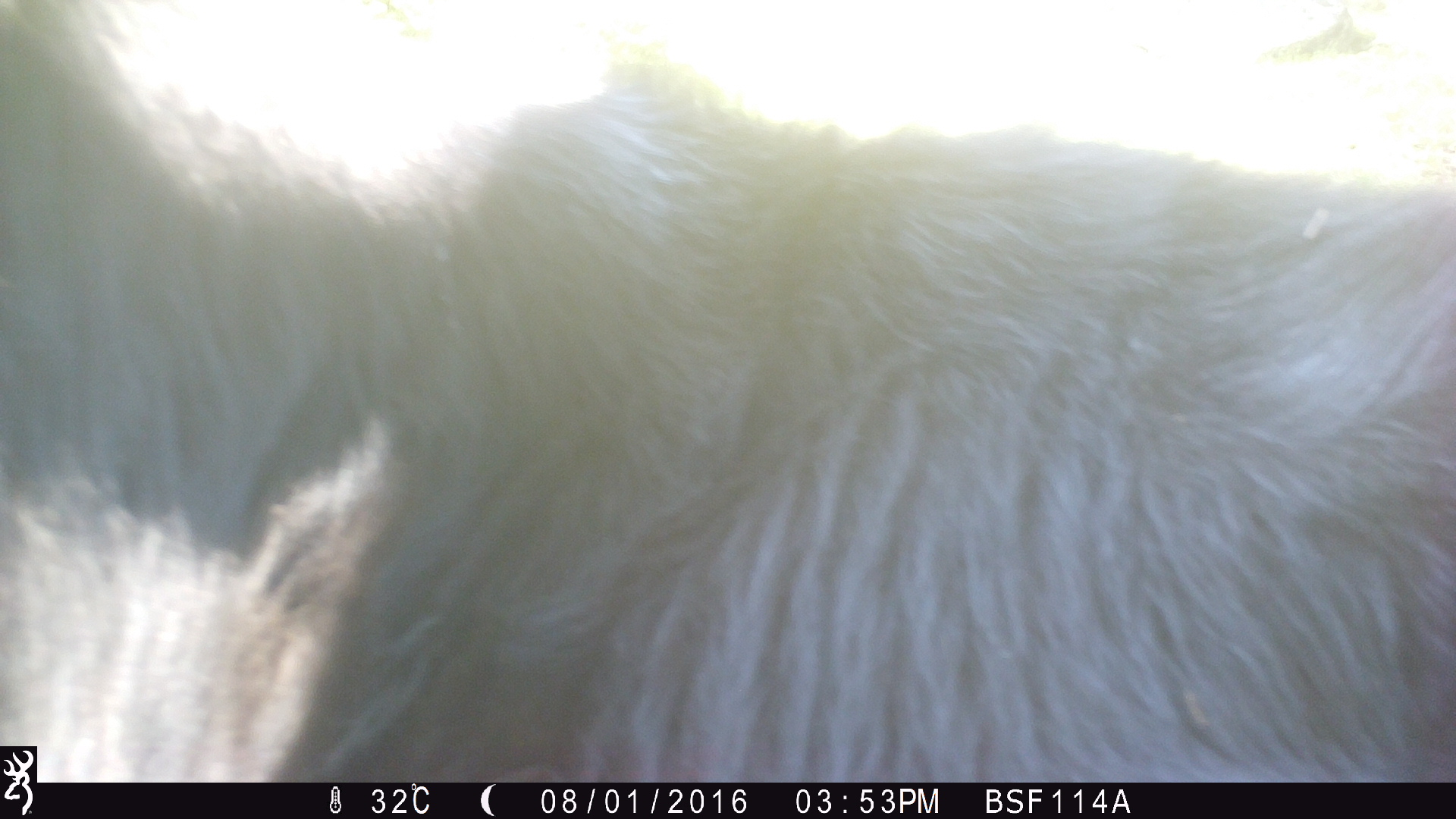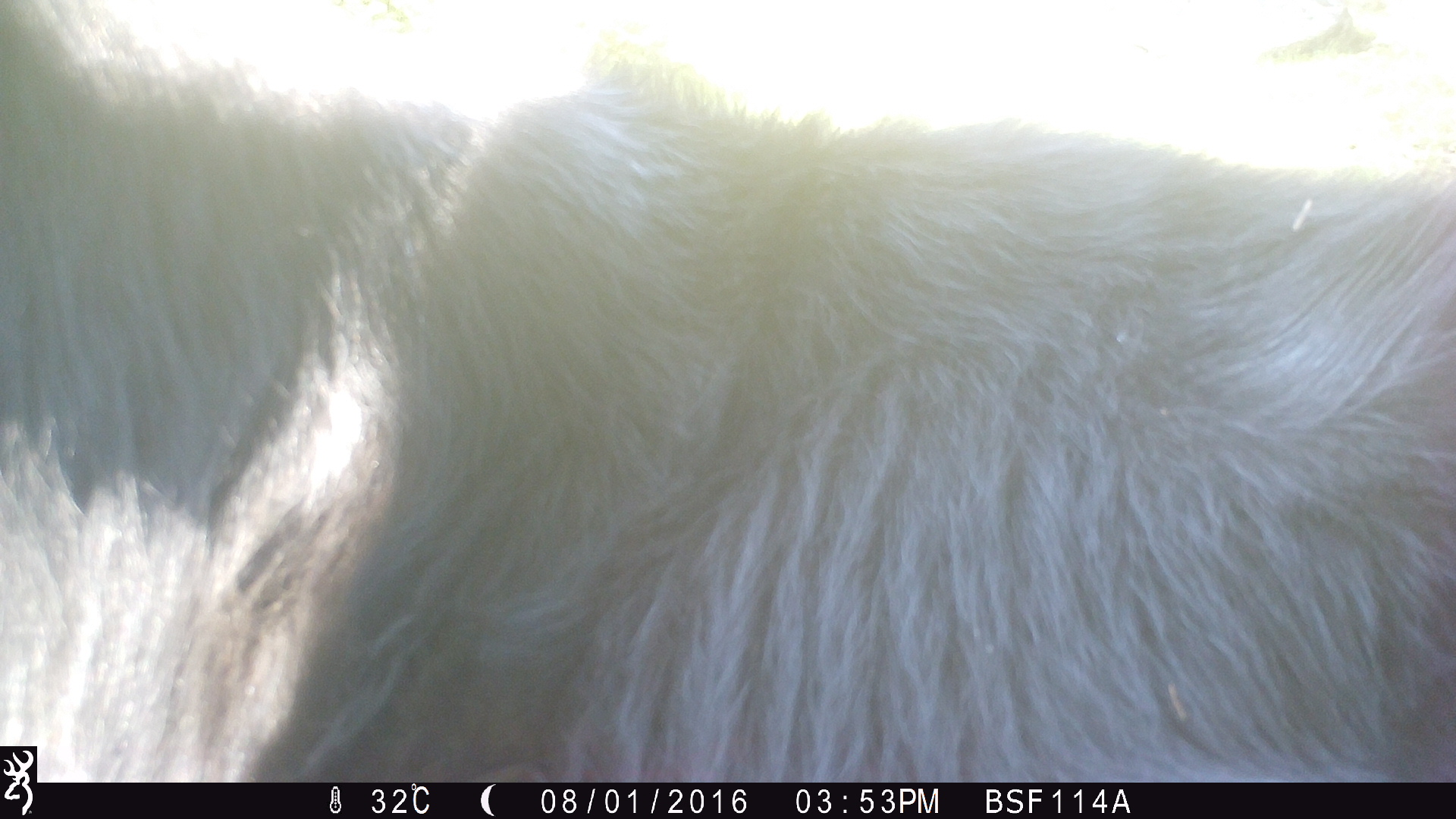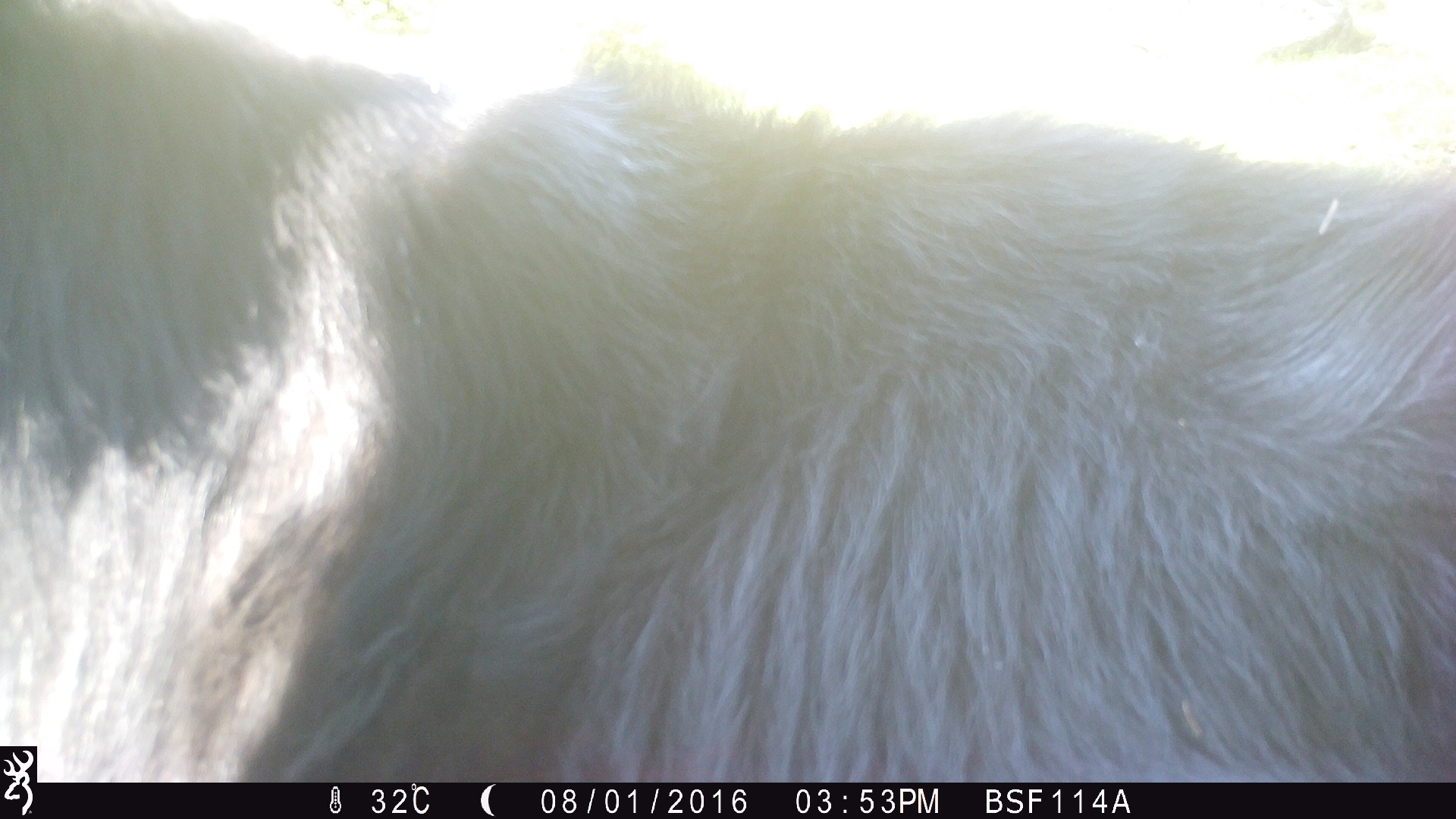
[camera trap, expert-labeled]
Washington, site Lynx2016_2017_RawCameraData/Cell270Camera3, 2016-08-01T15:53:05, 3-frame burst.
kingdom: Animalia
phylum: Chordata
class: Mammalia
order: Artiodactyla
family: Bovidae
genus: Bos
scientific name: Bos taurus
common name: domestic cattle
Domestic cattle (Bos taurus). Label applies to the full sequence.